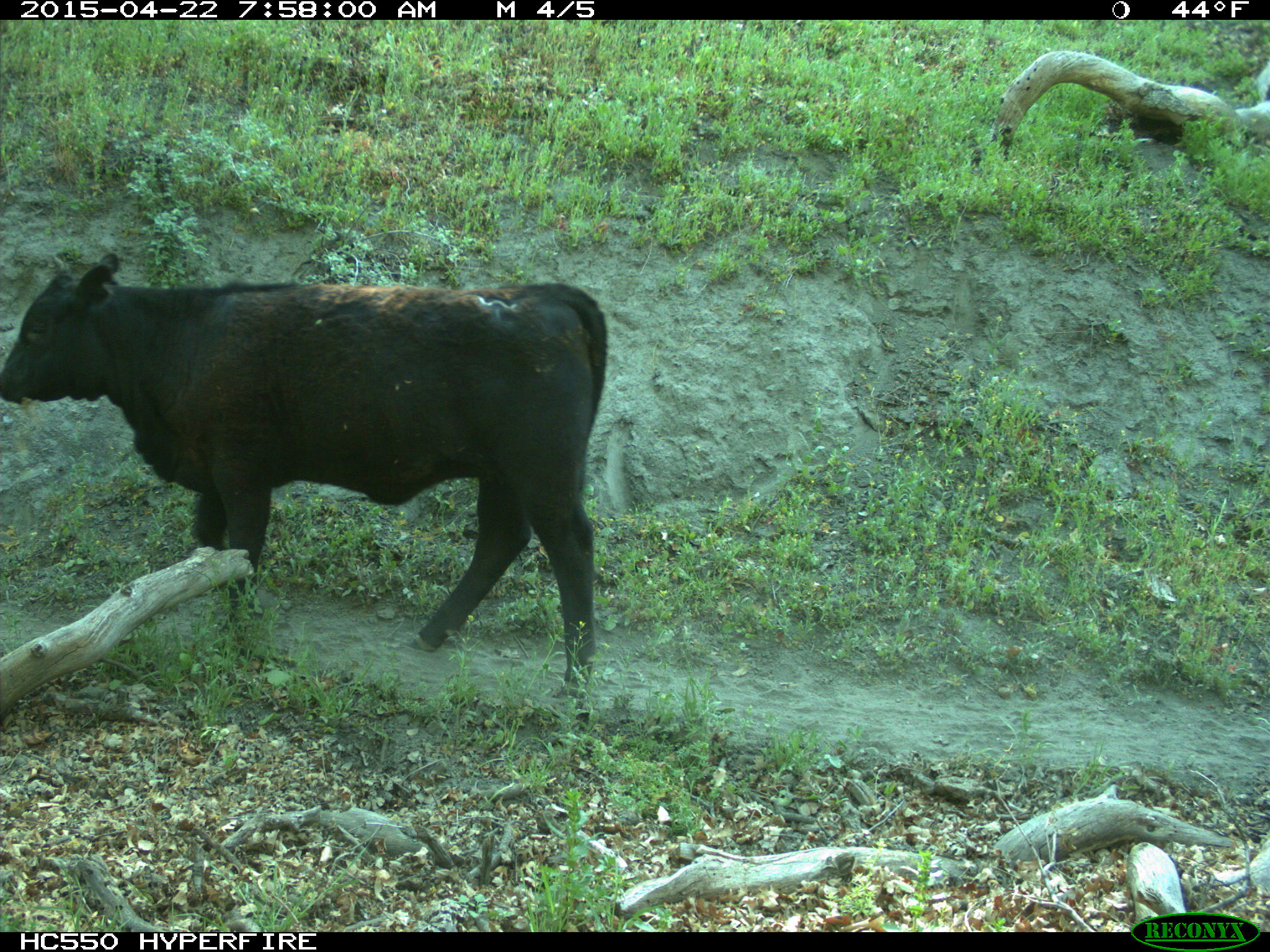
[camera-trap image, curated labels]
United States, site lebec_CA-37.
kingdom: Animalia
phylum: Chordata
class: Mammalia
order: Artiodactyla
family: Bovidae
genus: Bos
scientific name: Bos taurus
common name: domestic cow